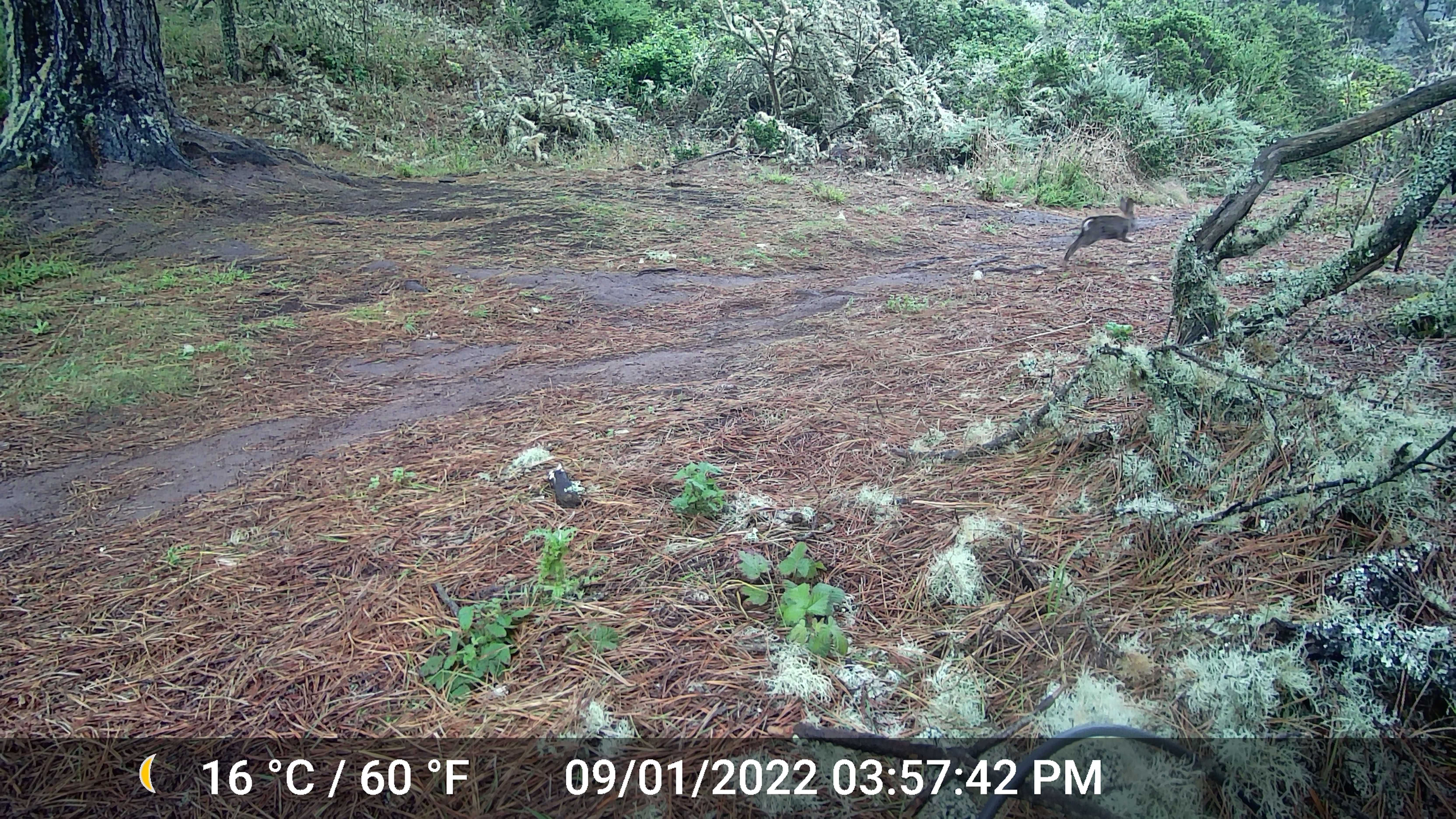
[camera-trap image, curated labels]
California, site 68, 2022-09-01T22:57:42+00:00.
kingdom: Animalia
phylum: Chordata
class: Mammalia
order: Lagomorpha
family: Leporidae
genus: Lepus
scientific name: Lepus californicus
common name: black-tailed jackrabbit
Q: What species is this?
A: Black-tailed jackrabbit (Lepus californicus).